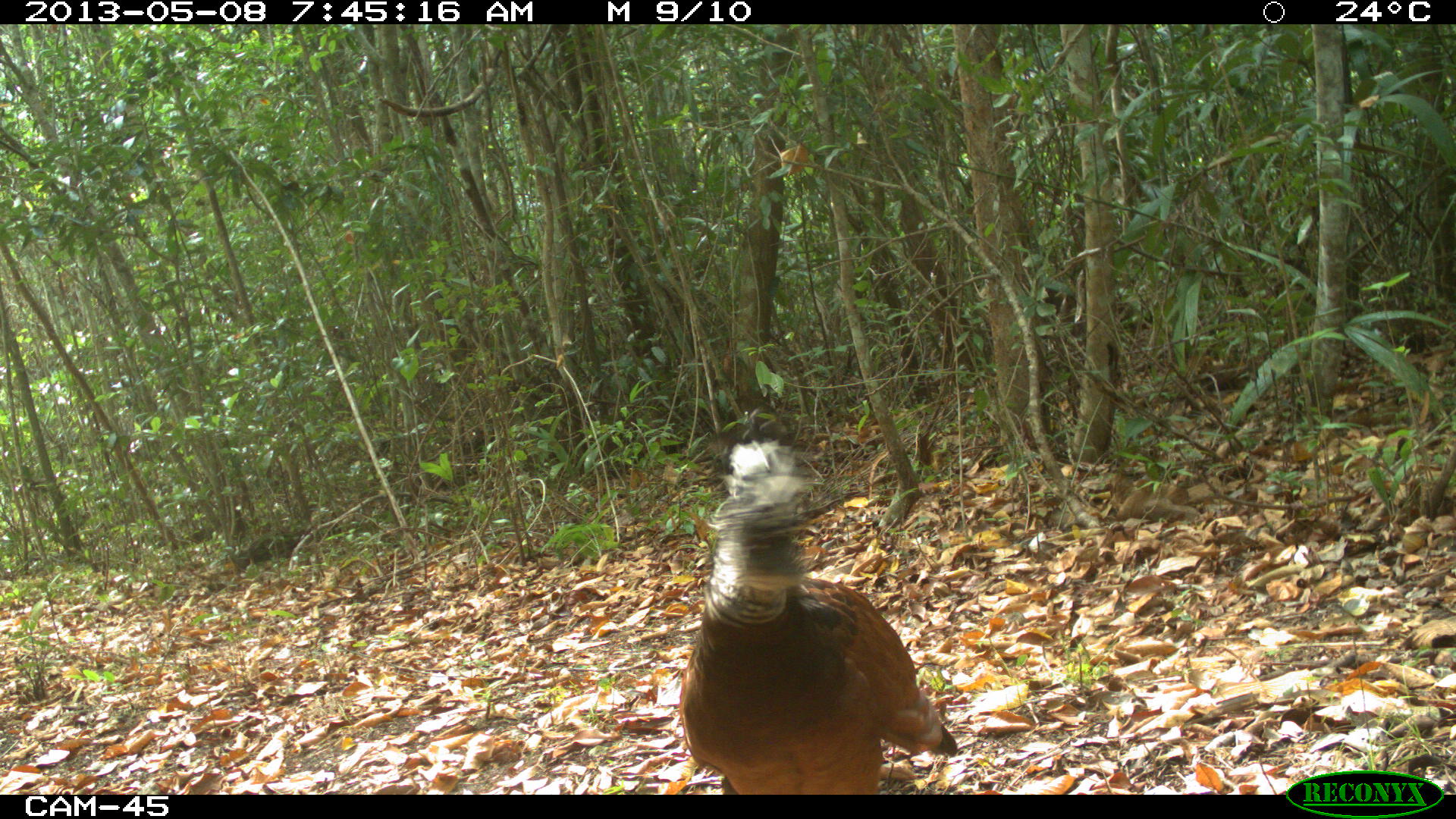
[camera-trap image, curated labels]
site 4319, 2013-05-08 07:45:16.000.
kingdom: Animalia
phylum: Chordata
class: Aves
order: Galliformes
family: Cracidae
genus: Crax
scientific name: Crax rubra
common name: great curassow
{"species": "Crax rubra (great curassow)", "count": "1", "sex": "female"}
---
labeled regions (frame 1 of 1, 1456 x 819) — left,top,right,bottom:
crax rubra: 674,408,959,795